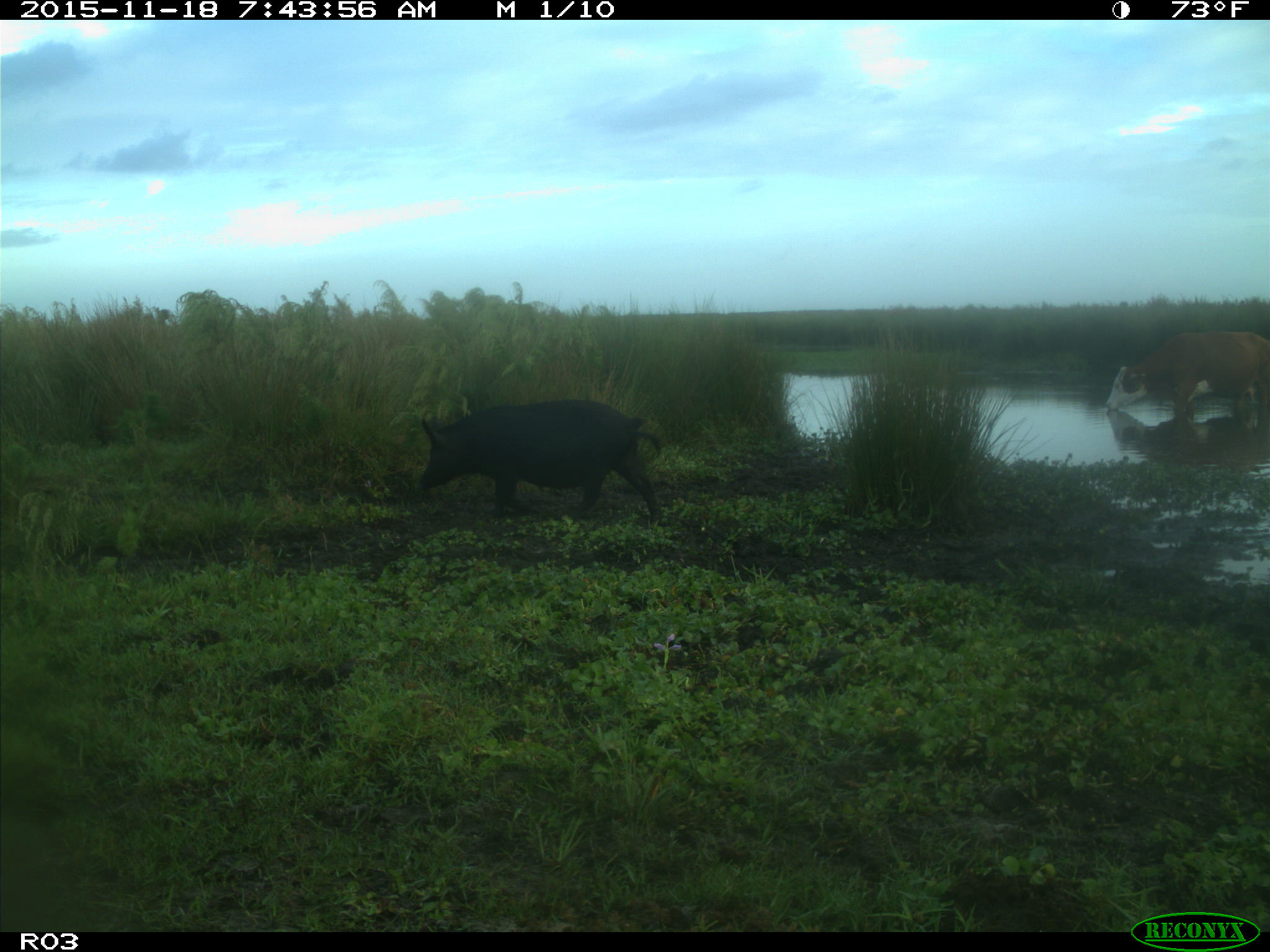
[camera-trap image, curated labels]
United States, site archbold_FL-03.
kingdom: Animalia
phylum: Chordata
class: Mammalia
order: Artiodactyla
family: Suidae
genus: Sus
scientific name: Sus scrofa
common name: wild boar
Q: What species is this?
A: Sus scrofa (wild boar).